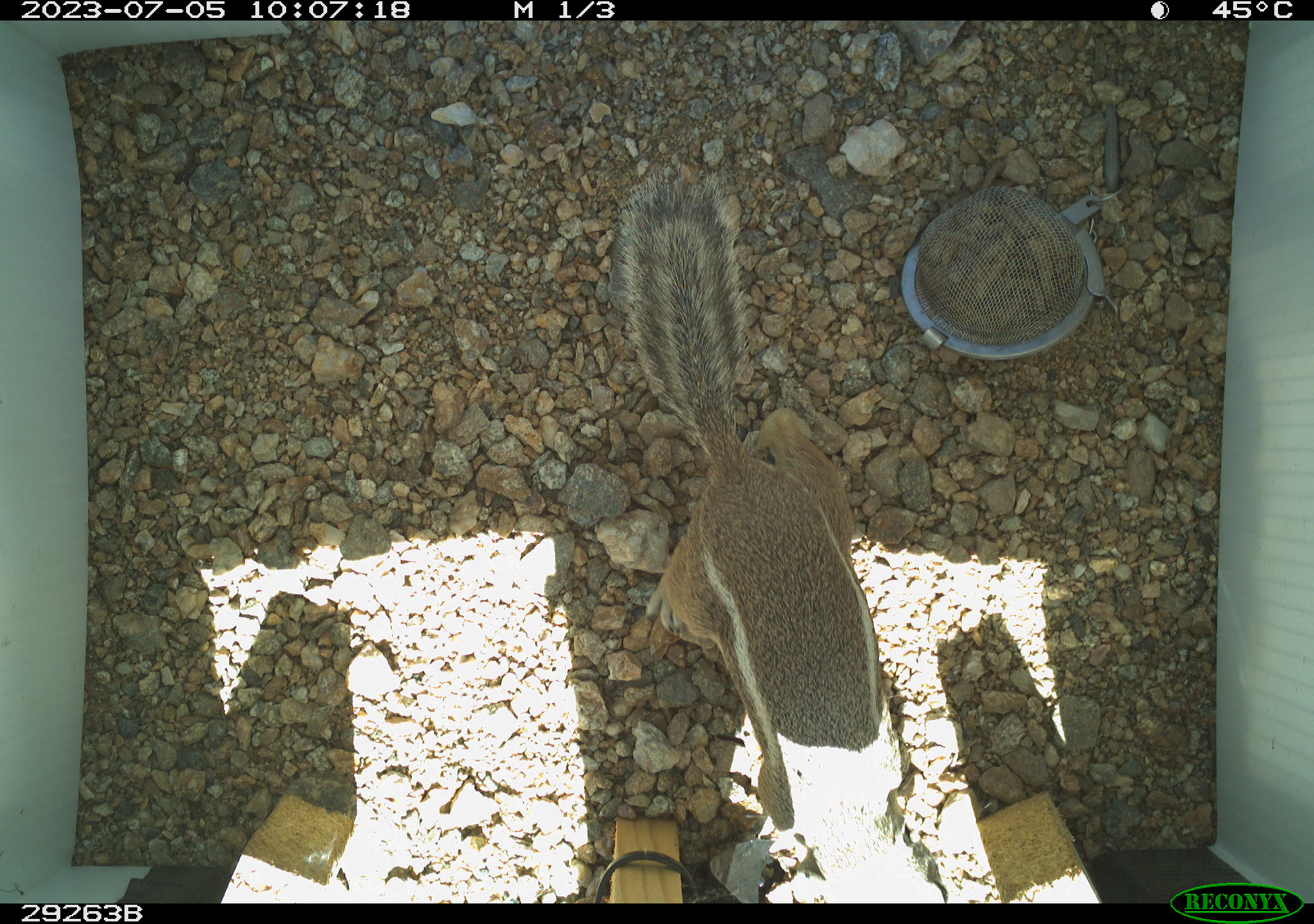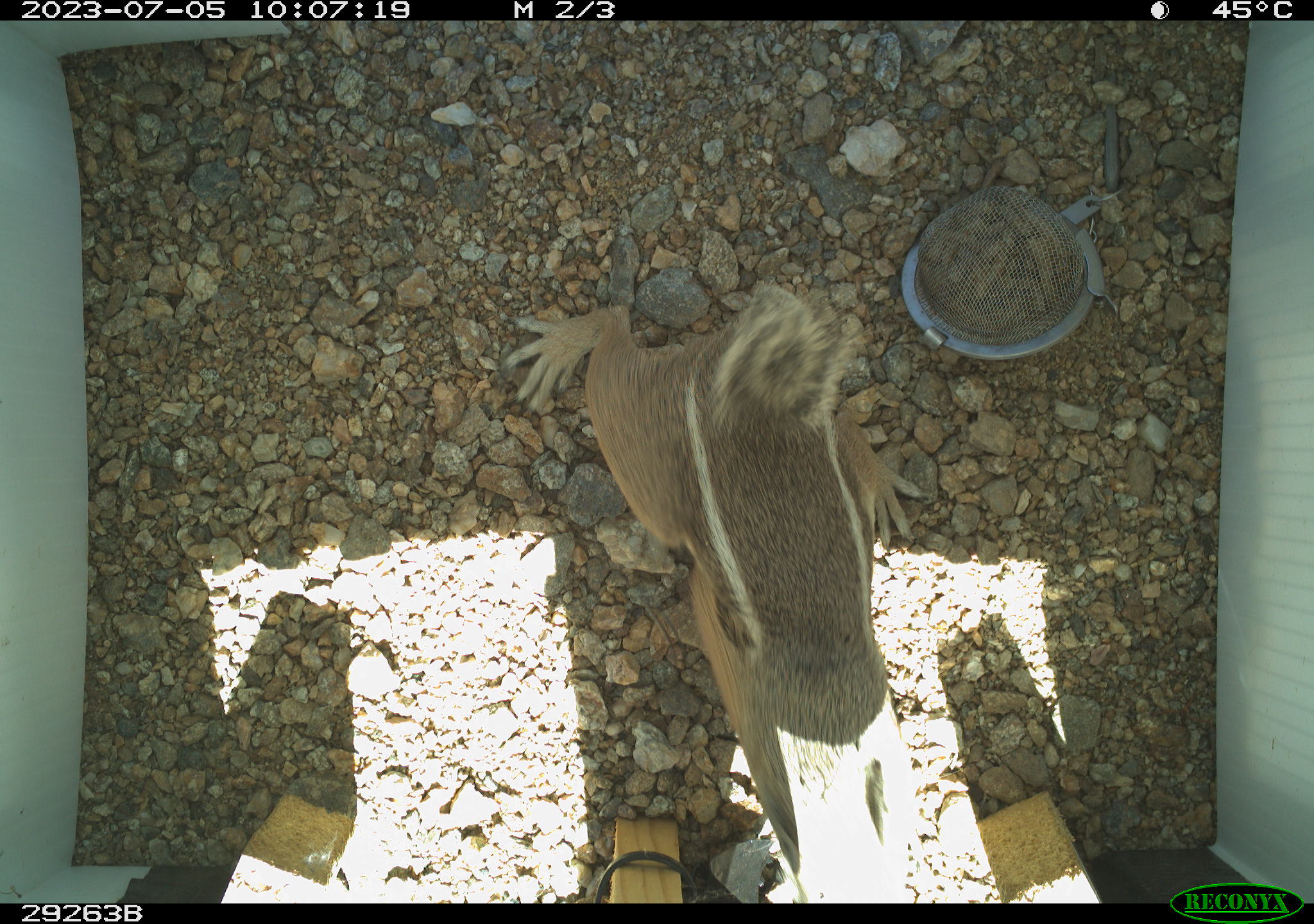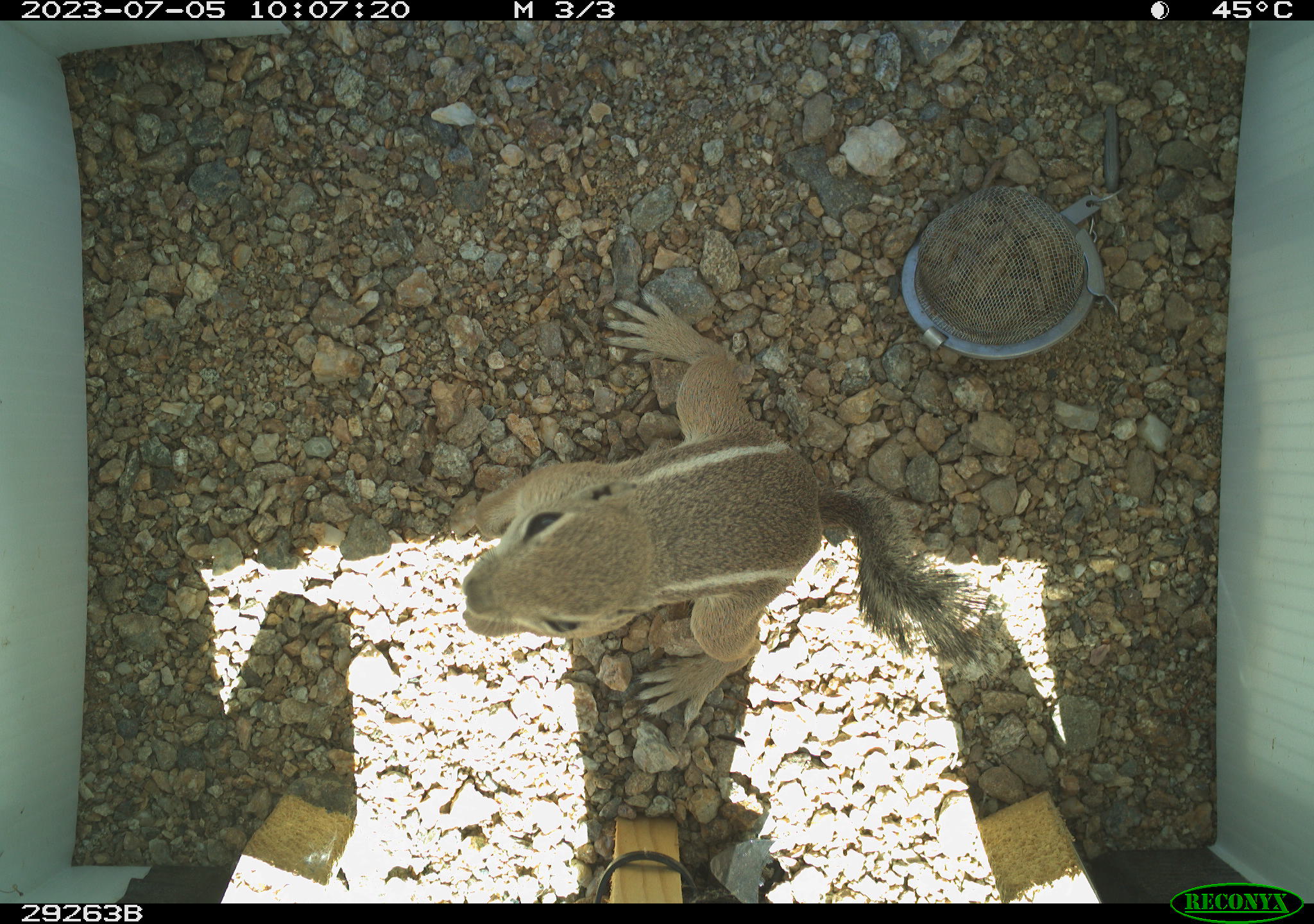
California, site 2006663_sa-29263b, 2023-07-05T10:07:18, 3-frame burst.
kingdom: Animalia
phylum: Chordata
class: Mammalia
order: Rodentia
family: Sciuridae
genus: Ammospermophilus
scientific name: Ammospermophilus leucurus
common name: white-tailed antelope squirrel